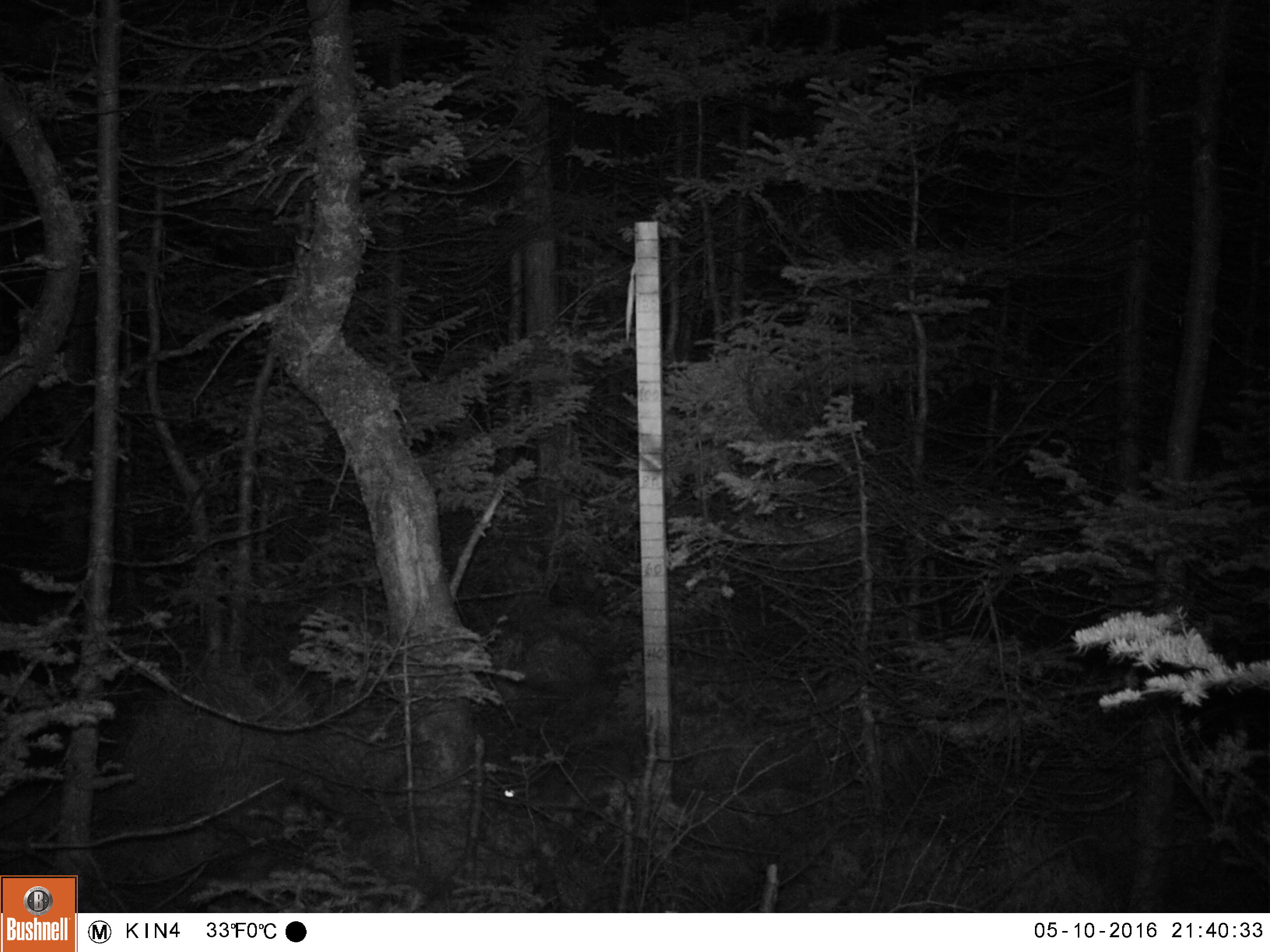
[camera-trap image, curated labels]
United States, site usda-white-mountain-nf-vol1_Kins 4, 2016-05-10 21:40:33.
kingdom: Animalia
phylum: Chordata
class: Mammalia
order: Lagomorpha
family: Leporidae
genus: Lepus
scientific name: Lepus americanus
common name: snowshoe hare